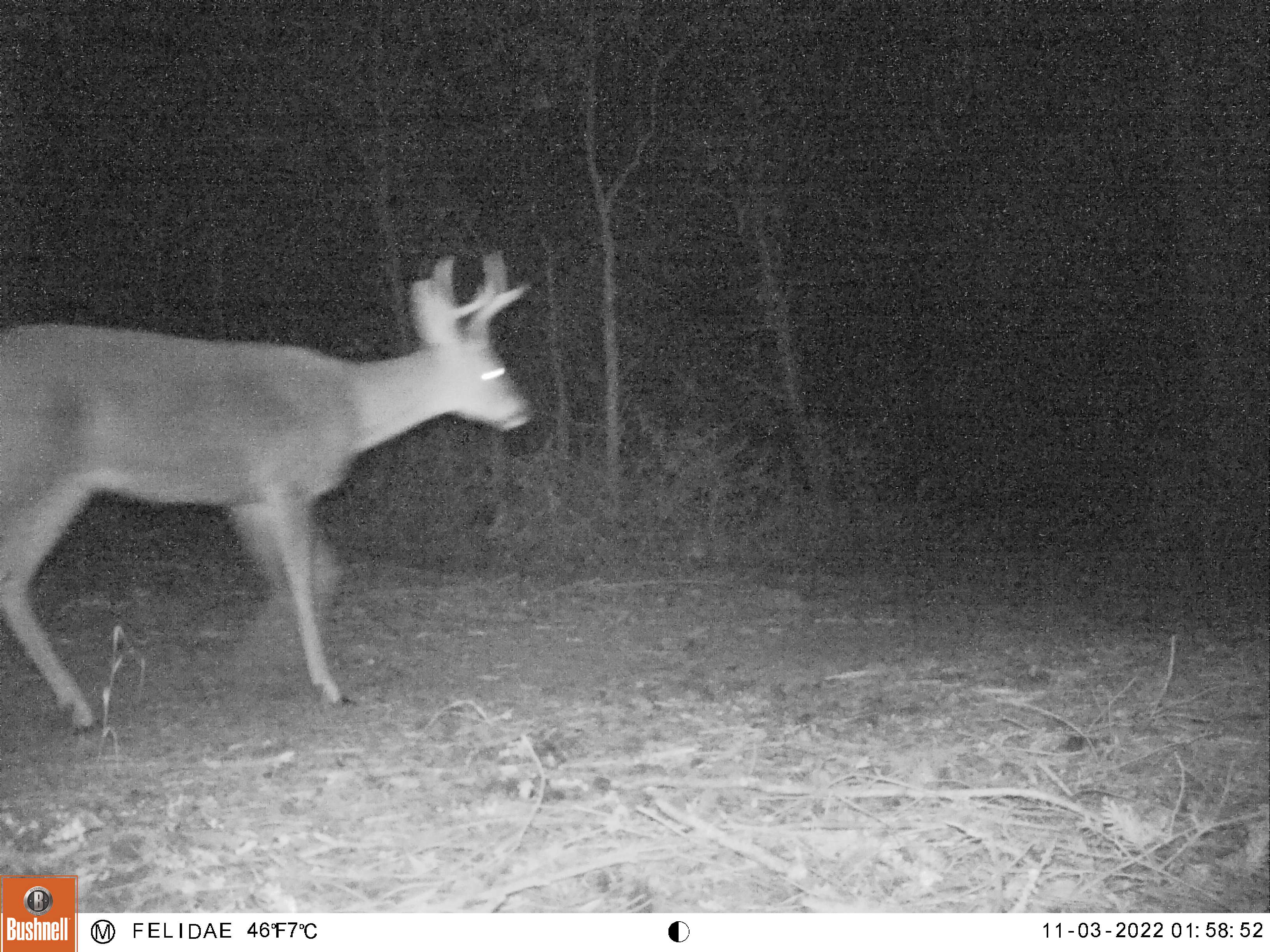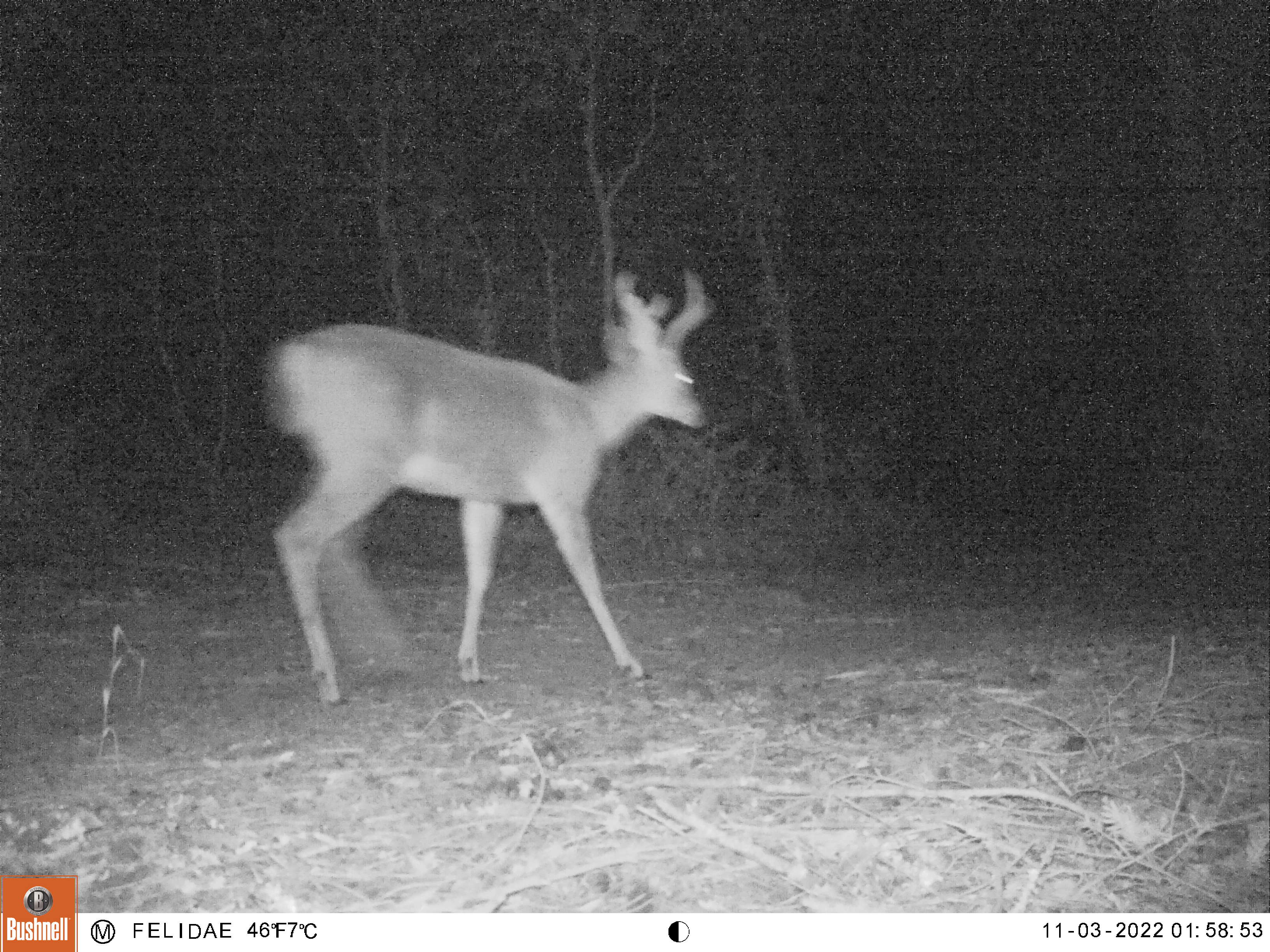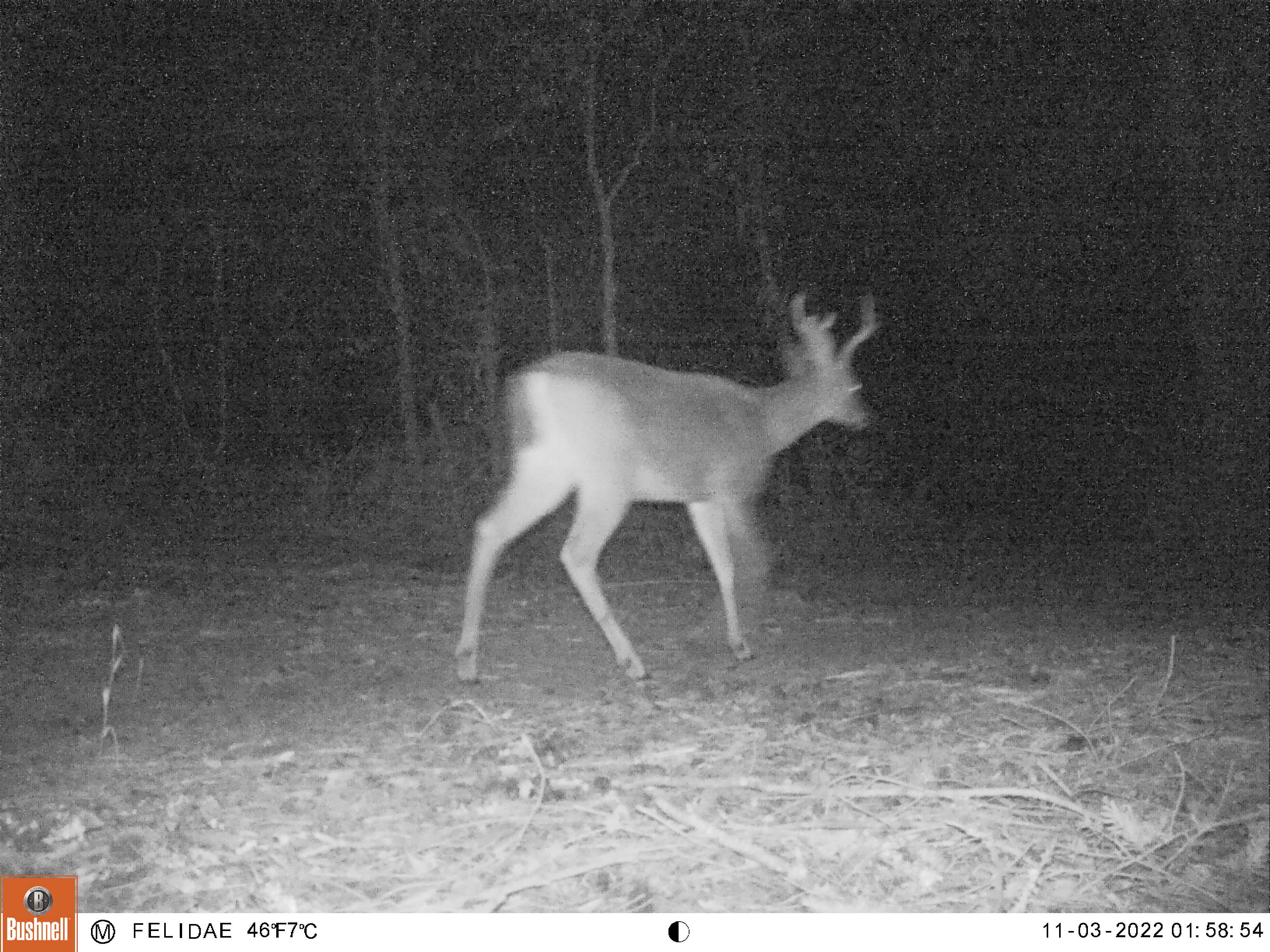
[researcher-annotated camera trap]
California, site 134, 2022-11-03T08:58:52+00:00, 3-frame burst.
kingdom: Animalia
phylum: Chordata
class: Mammalia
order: Artiodactyla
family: Cervidae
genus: Odocoileus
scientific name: Odocoileus hemionus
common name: mule deer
Mule deer (Odocoileus hemionus).